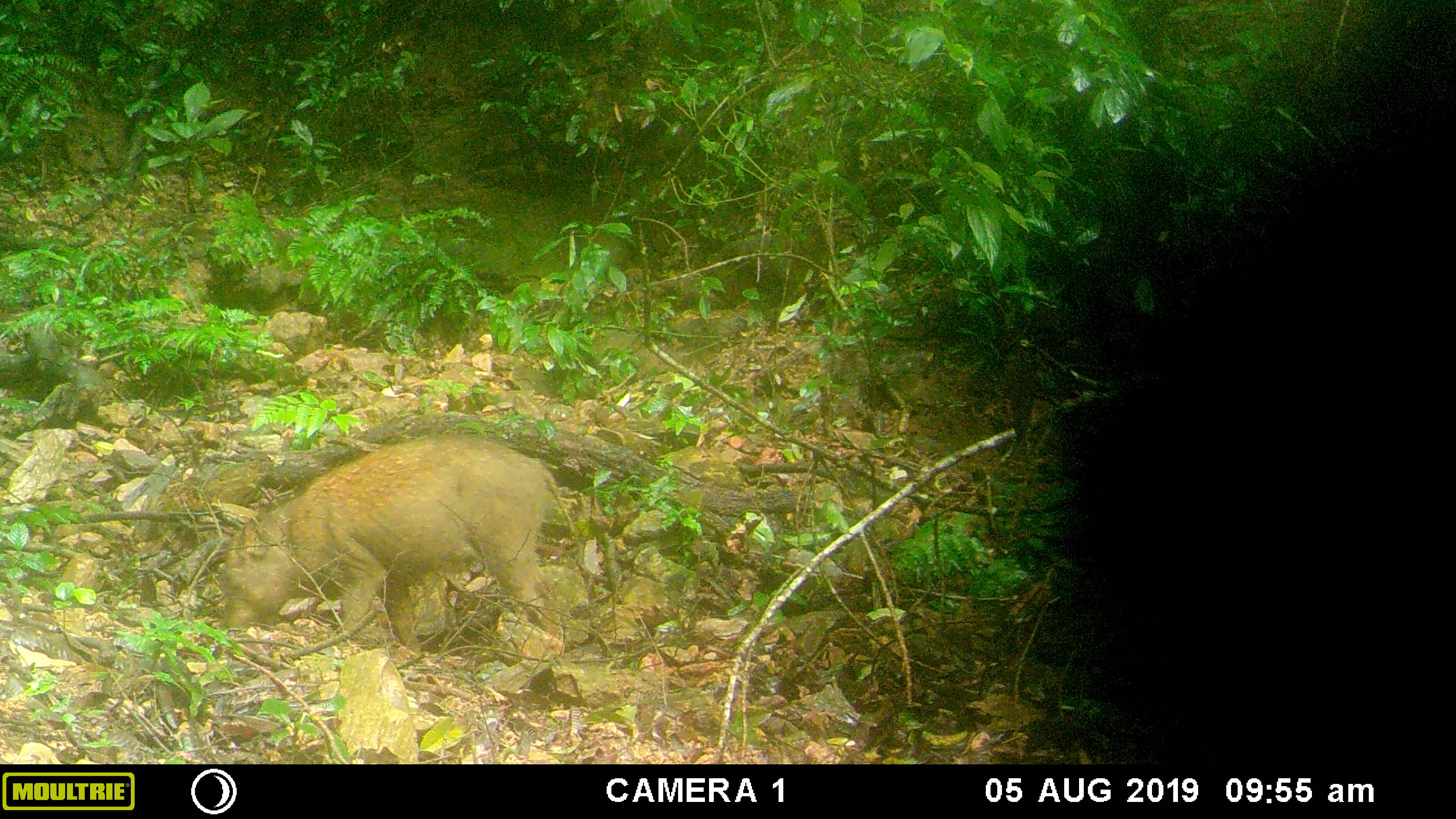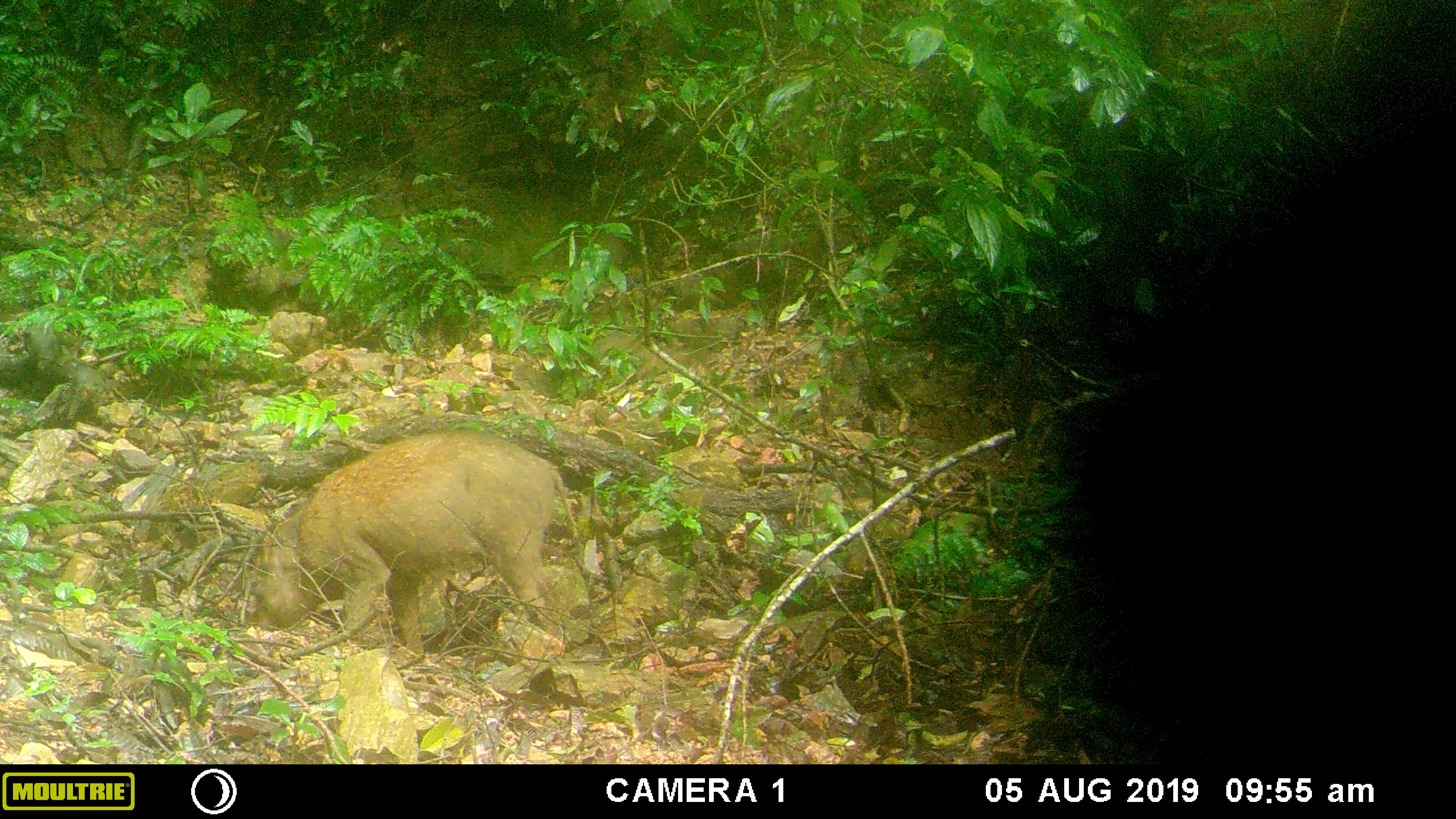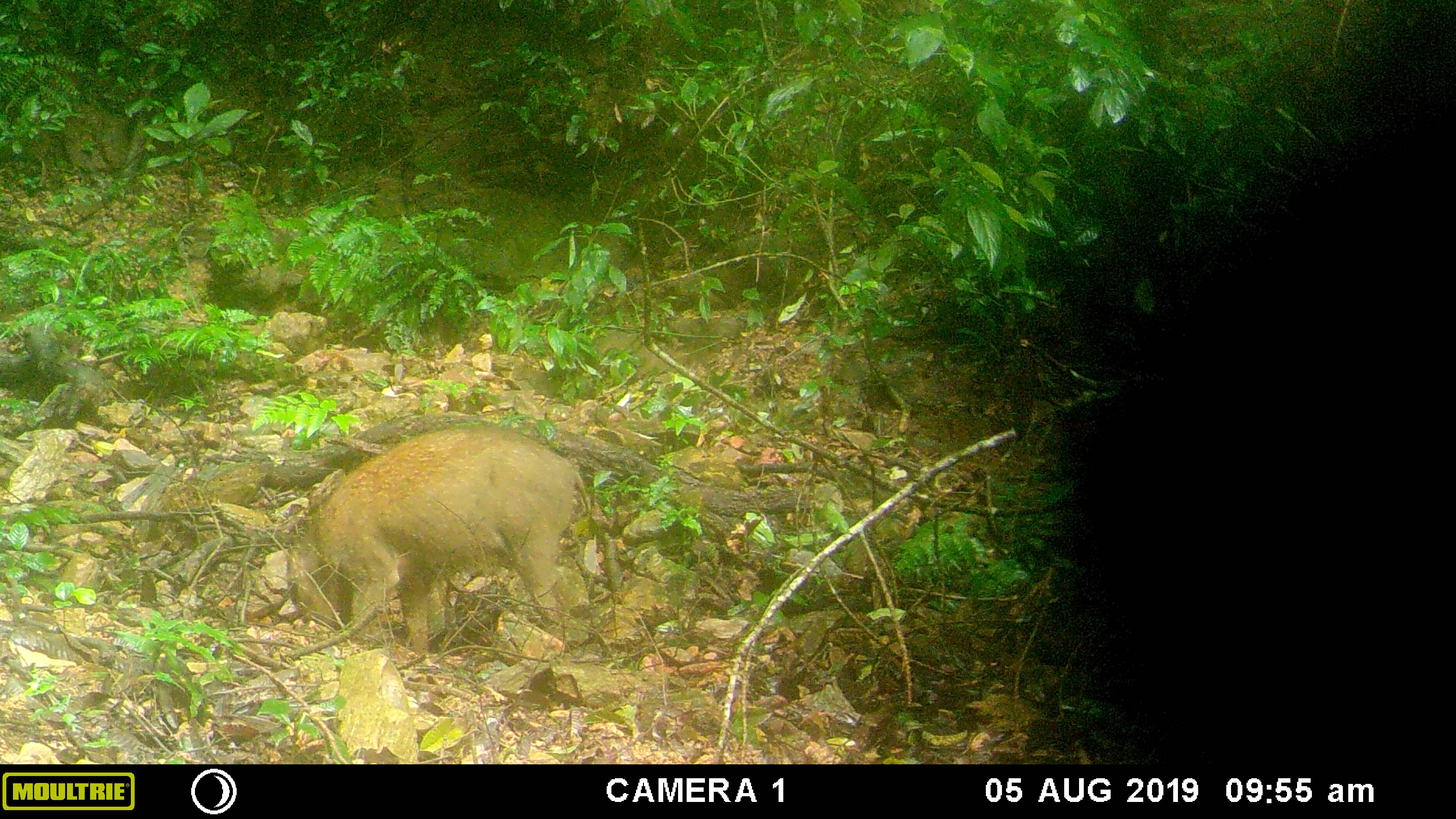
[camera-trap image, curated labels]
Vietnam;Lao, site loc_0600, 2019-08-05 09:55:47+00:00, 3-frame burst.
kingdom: Animalia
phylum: Chordata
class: Mammalia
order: Artiodactyla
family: Suidae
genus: Sus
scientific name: Sus scrofa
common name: eurasian wild pig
Eurasian wild pig (Sus scrofa). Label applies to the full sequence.